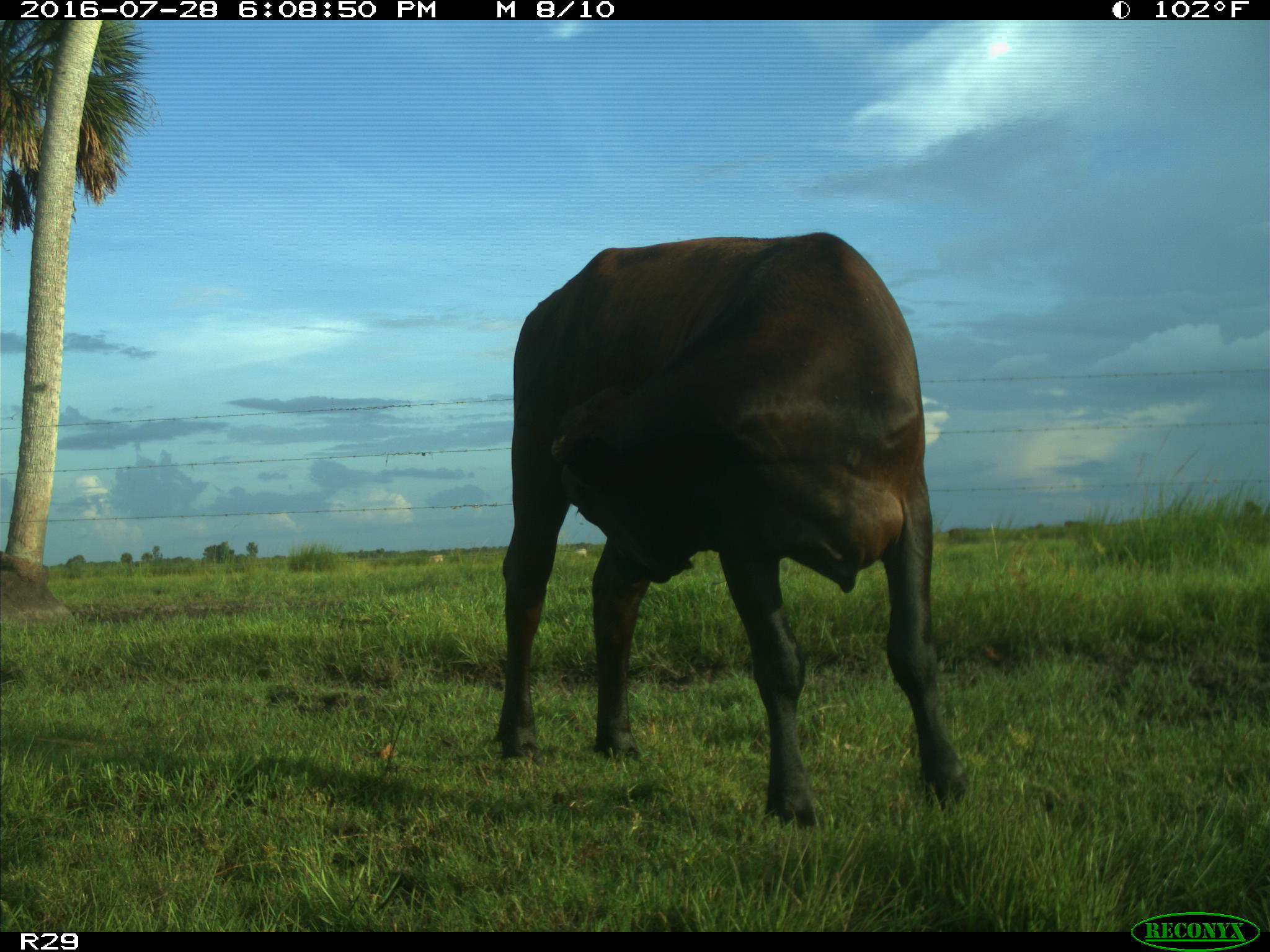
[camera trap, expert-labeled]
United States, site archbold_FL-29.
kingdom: Animalia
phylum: Chordata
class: Mammalia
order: Artiodactyla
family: Bovidae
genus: Bos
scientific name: Bos taurus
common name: domestic cow